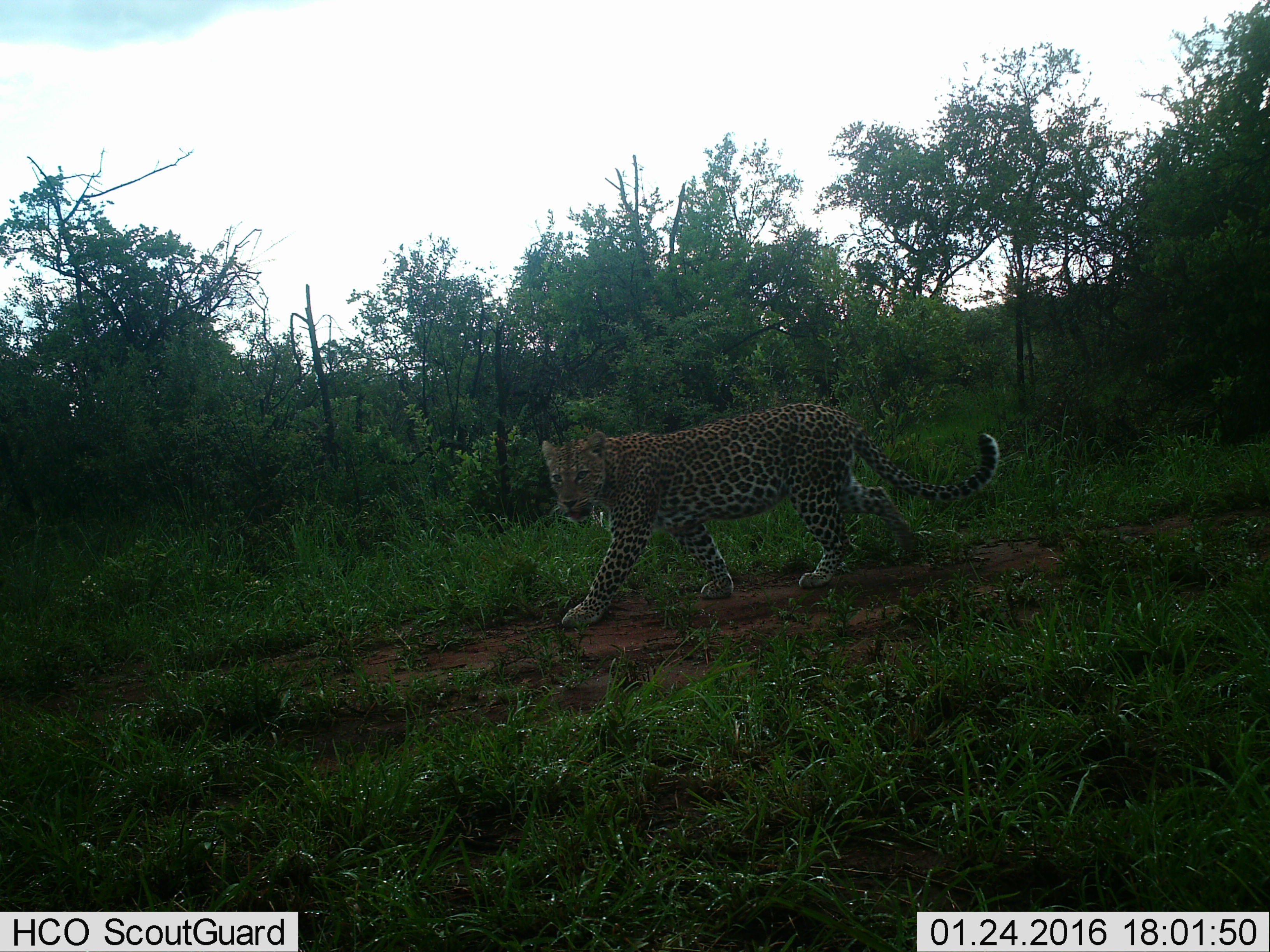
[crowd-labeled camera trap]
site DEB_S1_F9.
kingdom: Animalia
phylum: Chordata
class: Mammalia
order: Carnivora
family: Felidae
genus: Panthera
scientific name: Panthera pardus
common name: leopard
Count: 1.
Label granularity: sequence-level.